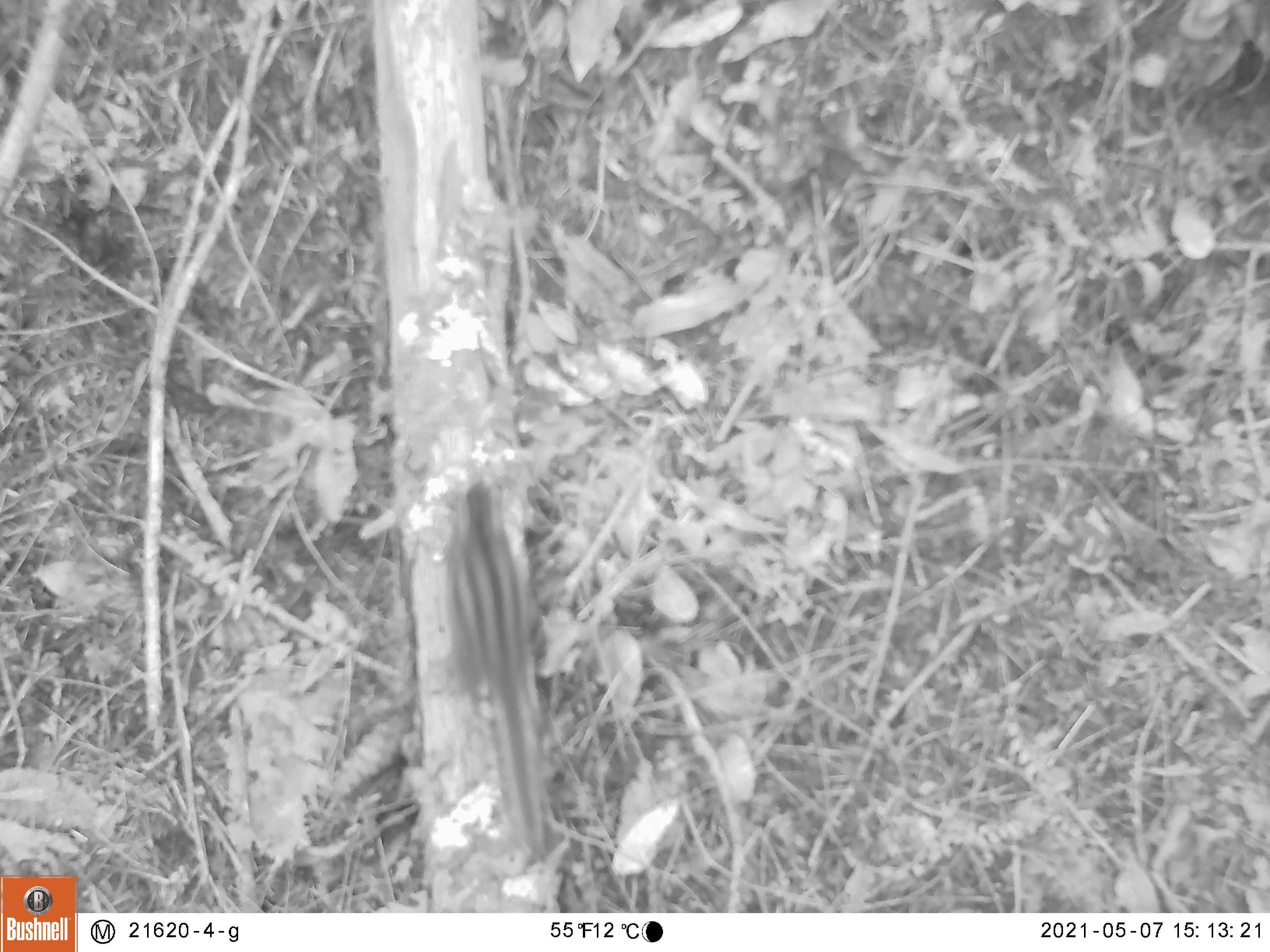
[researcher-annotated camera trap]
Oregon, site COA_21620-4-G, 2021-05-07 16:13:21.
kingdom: Animalia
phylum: Chordata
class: Mammalia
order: Rodentia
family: Sciuridae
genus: Neotamias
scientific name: Neotamias townsendii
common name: townsend's chipmunk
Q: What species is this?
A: Townsend's chipmunk (Neotamias townsendii).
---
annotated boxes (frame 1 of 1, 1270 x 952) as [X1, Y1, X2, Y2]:
townsend's chipmunk: [400, 453, 603, 864]